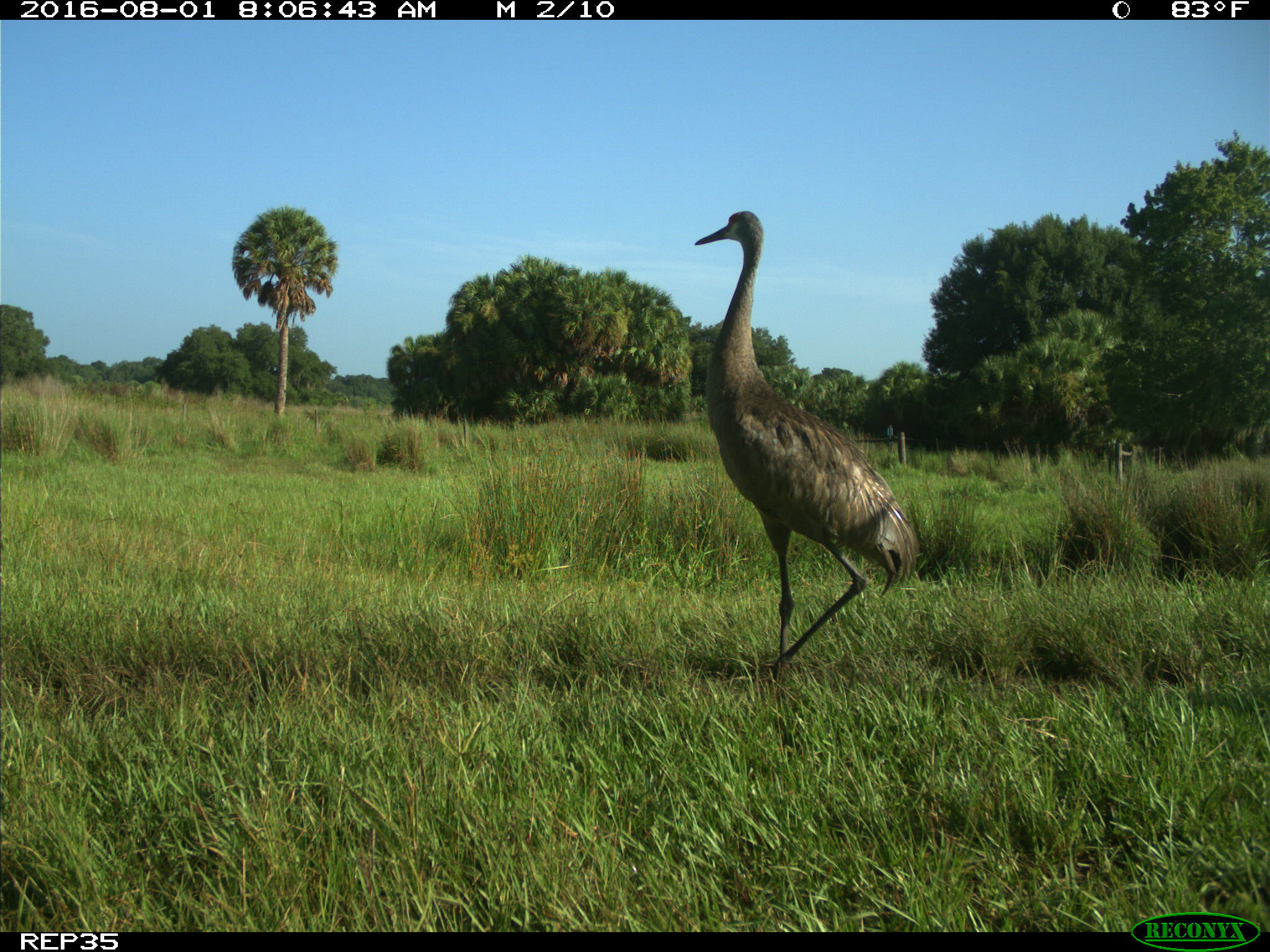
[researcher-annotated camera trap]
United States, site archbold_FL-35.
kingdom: Animalia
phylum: Chordata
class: Aves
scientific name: Aves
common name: birds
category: unidentified bird